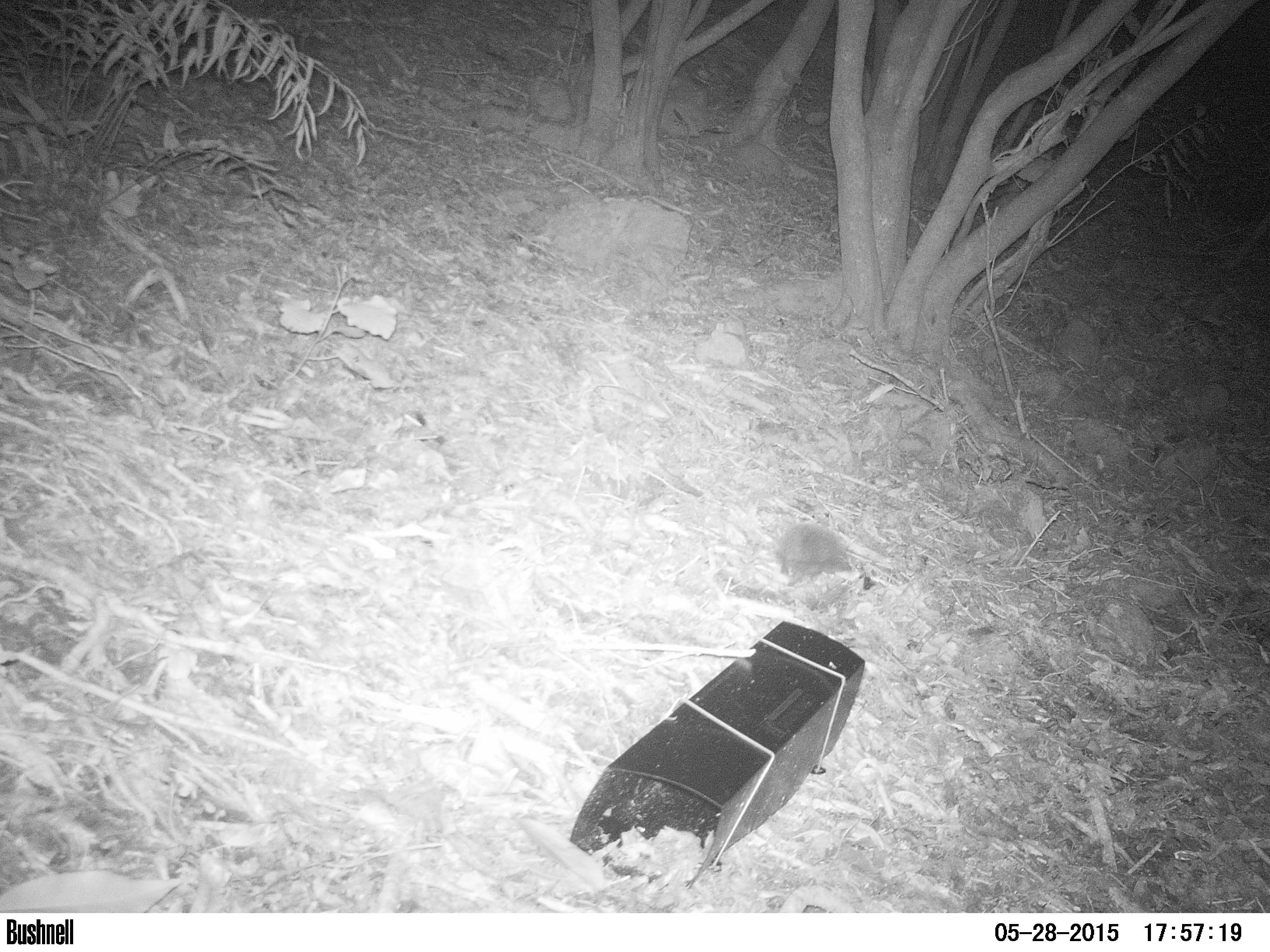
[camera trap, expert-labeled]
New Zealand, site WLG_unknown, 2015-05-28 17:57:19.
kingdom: Animalia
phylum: Chordata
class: Mammalia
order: Eulipotyphla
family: Erinaceidae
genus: Erinaceus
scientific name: Erinaceus europaeus europaeus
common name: european hedgehog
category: hedgehog